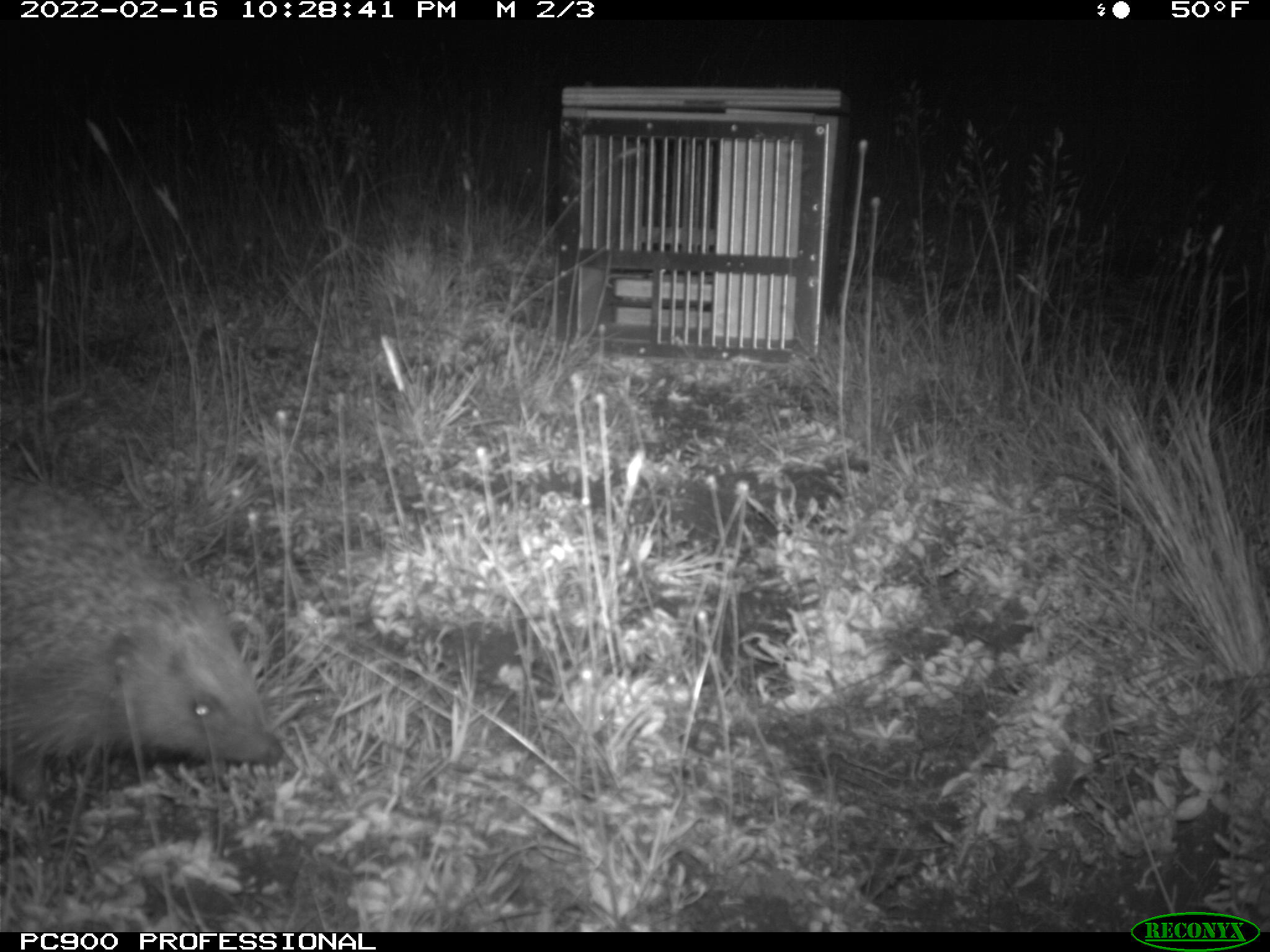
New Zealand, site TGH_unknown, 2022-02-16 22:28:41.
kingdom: Animalia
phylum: Chordata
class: Mammalia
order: Eulipotyphla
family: Erinaceidae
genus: Erinaceus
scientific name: Erinaceus europaeus europaeus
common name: european hedgehog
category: hedgehog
Hedgehog (european hedgehog) (Erinaceus europaeus europaeus).